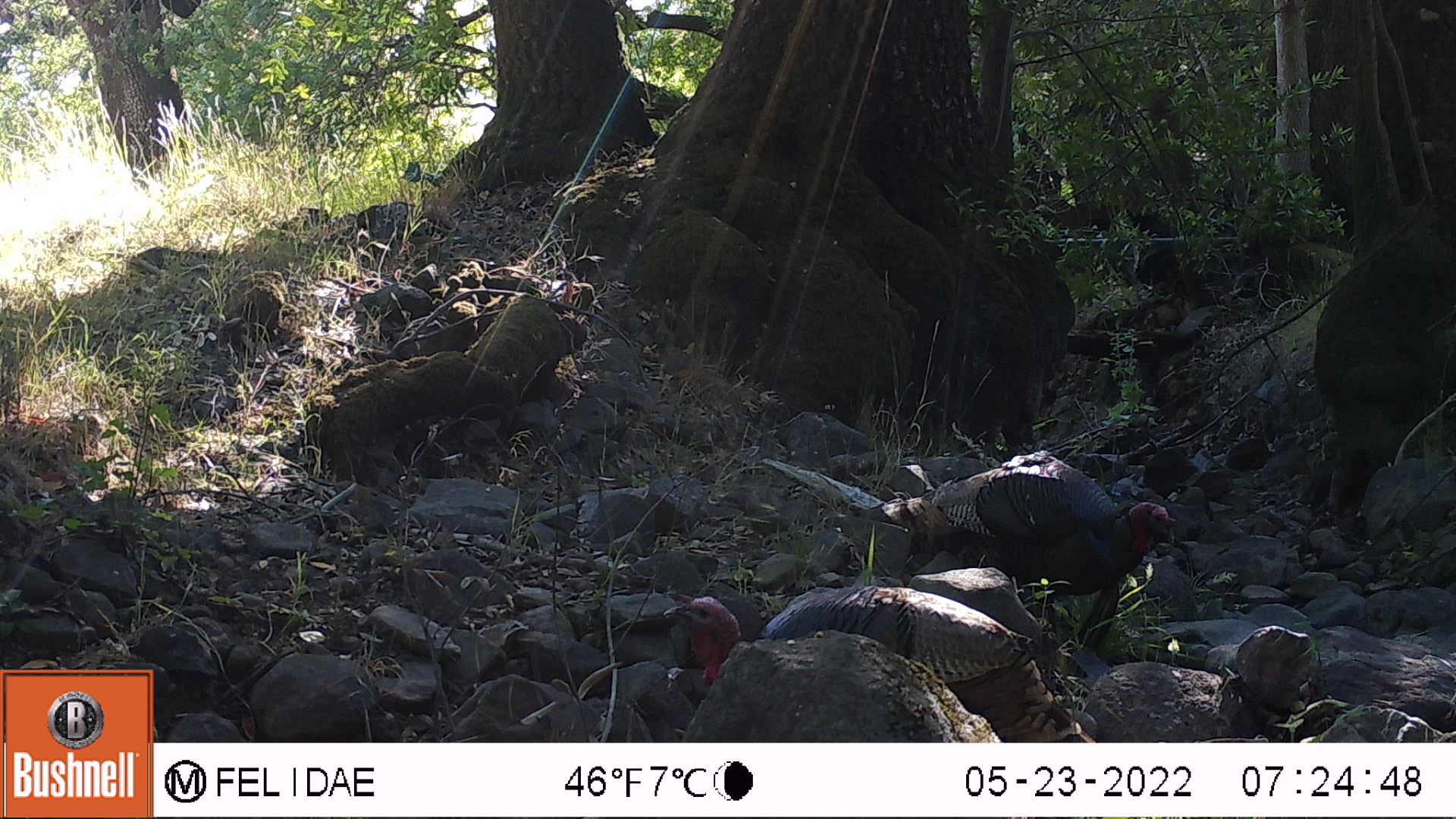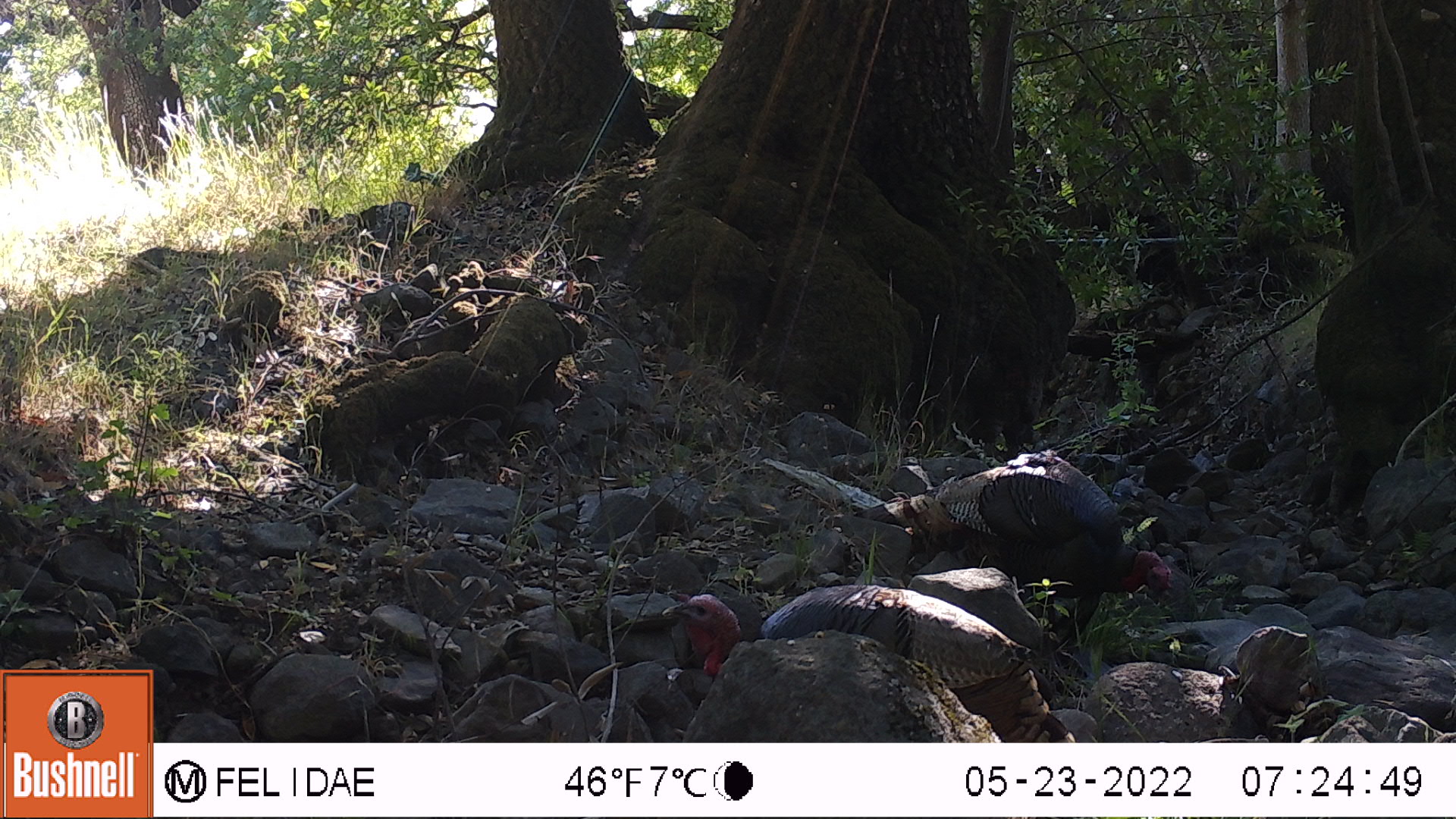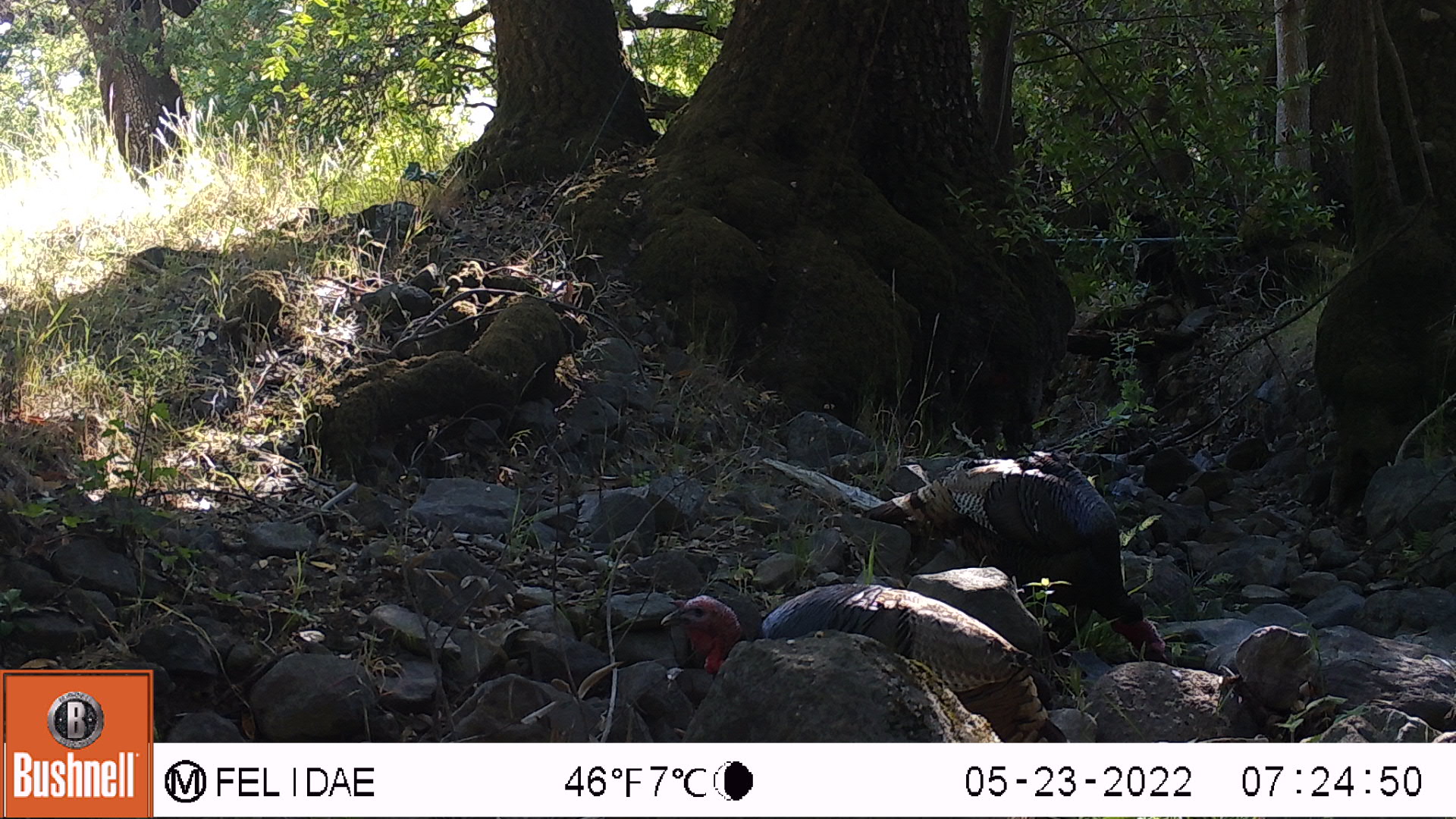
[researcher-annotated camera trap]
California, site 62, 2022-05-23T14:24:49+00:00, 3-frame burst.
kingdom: Animalia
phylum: Chordata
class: Aves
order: Galliformes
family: Phasianidae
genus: Meleagris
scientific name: Meleagris gallopavo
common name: turkey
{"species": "turkey (Meleagris gallopavo)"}